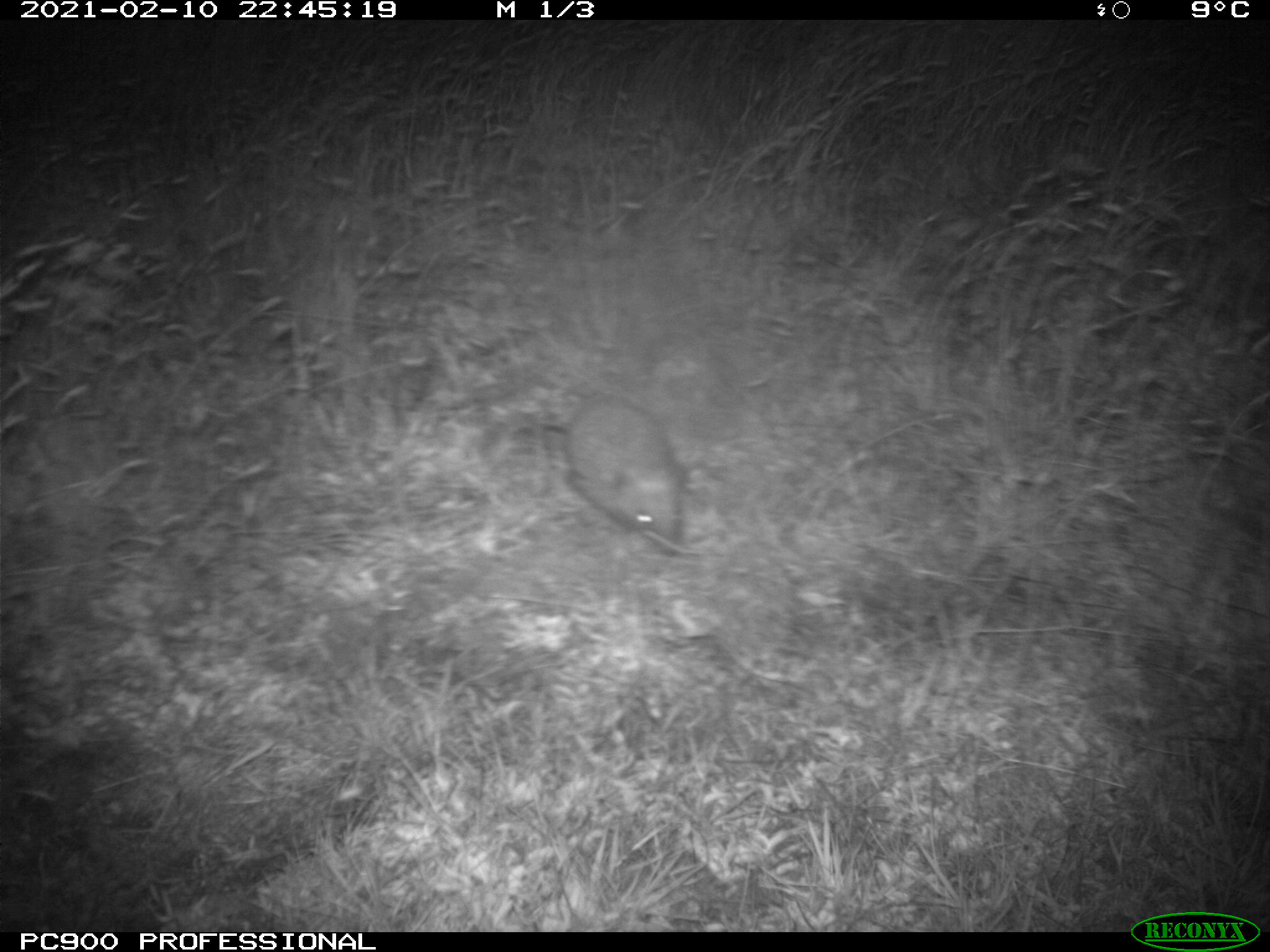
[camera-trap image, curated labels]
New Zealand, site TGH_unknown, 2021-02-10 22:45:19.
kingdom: Animalia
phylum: Chordata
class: Mammalia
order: Eulipotyphla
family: Erinaceidae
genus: Erinaceus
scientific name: Erinaceus europaeus europaeus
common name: european hedgehog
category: hedgehog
Hedgehog (european hedgehog) (Erinaceus europaeus europaeus).